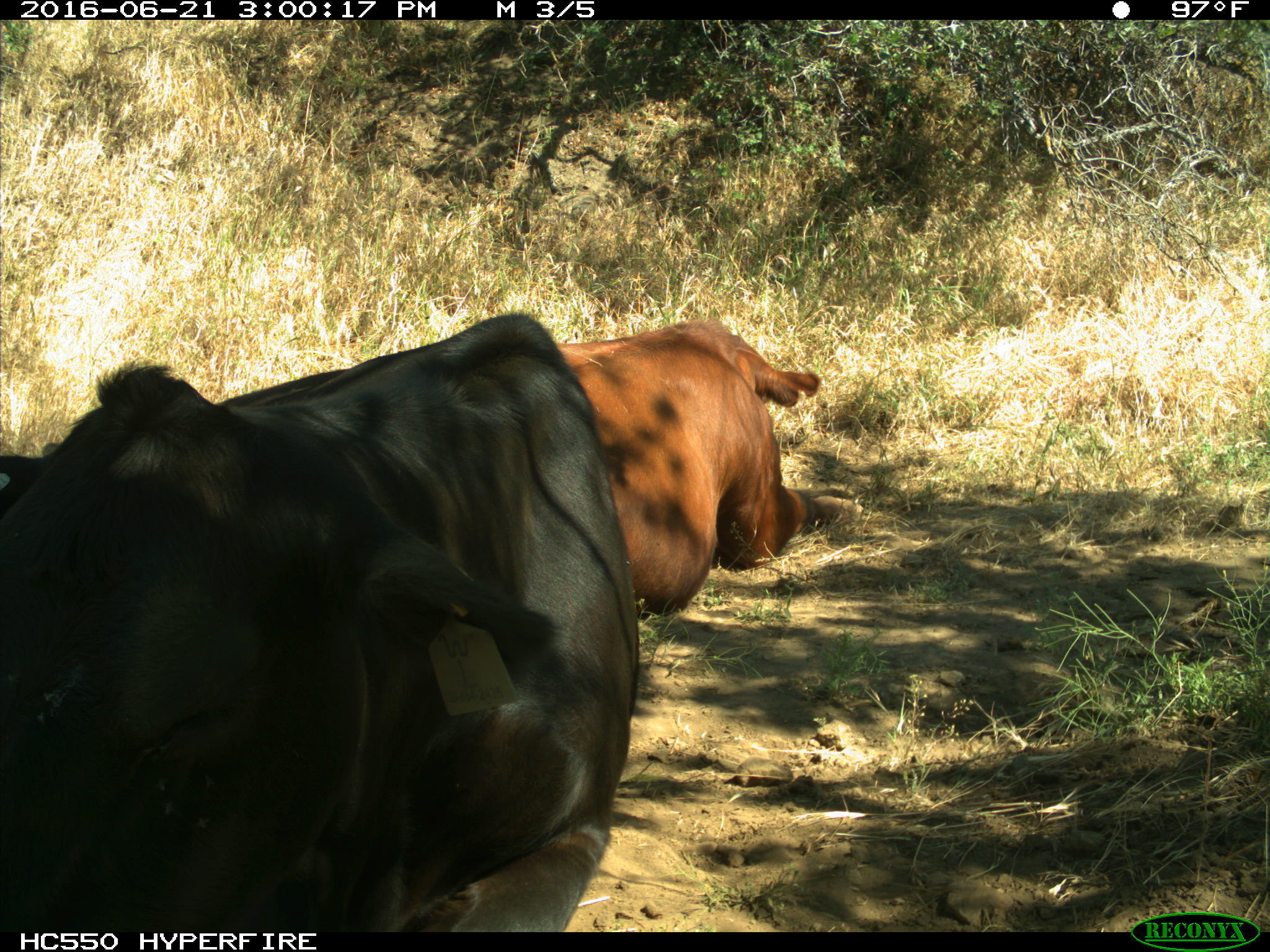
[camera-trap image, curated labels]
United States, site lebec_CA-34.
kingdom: Animalia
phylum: Chordata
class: Mammalia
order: Artiodactyla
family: Bovidae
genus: Bos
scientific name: Bos taurus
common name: domestic cow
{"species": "Bos taurus (domestic cow)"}